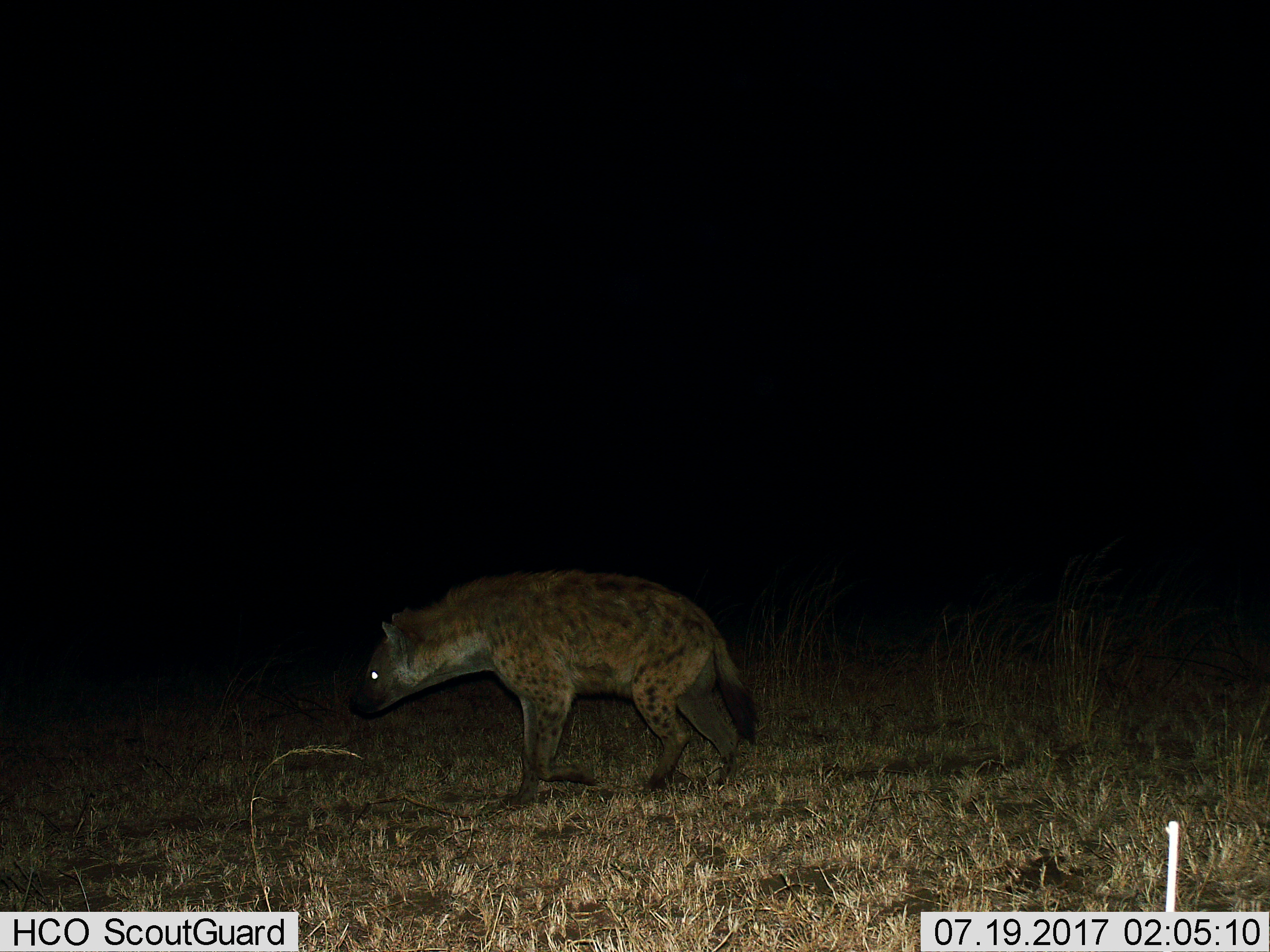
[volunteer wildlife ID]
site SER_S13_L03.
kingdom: Animalia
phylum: Chordata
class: Mammalia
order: Carnivora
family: Hyaenidae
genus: Crocuta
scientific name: Crocuta crocuta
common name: spotted hyena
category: hyenaspotted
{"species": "hyenaspotted (spotted hyena) (Crocuta crocuta)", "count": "1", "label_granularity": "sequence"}